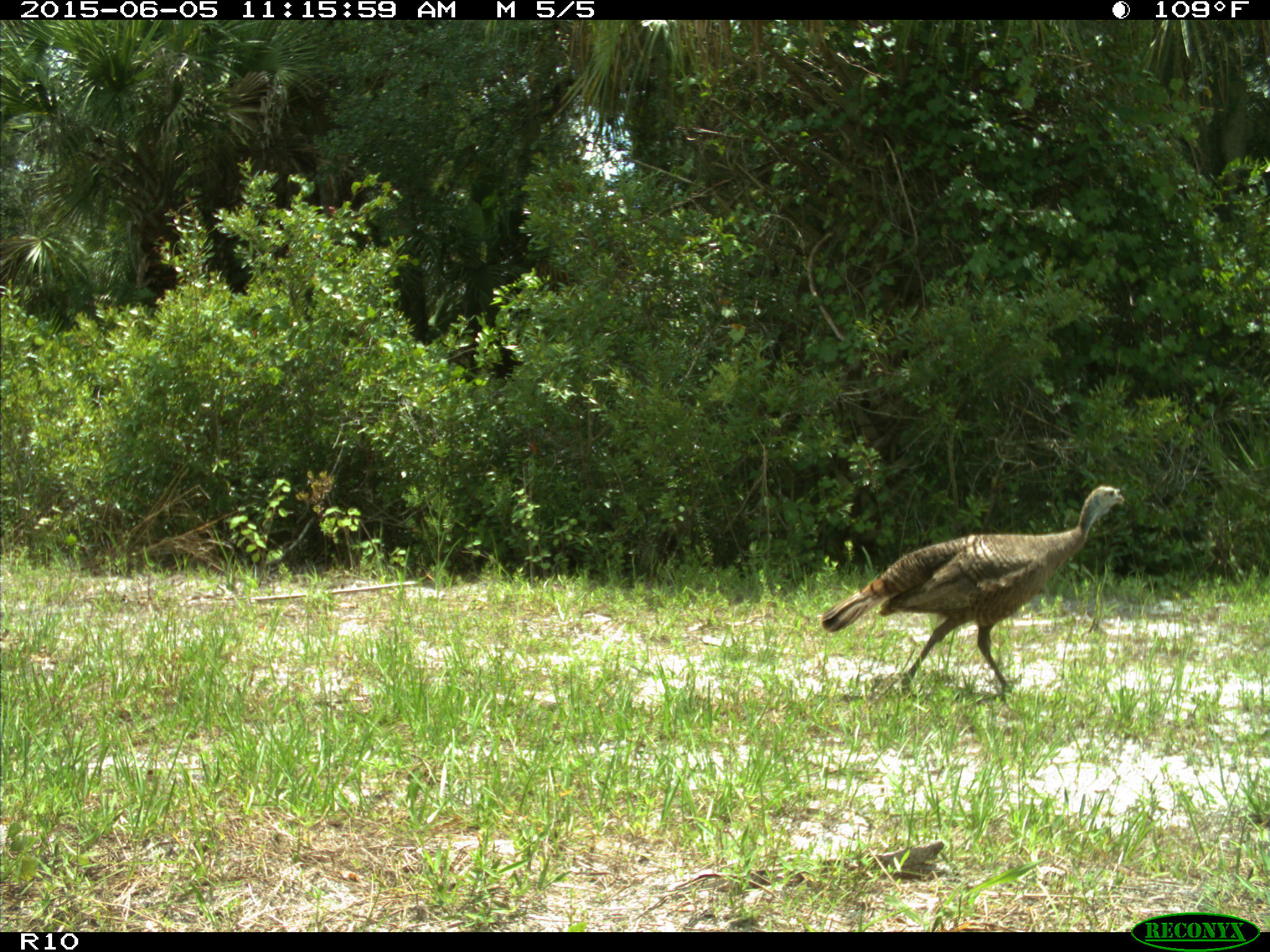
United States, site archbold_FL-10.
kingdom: Animalia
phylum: Chordata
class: Aves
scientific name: Aves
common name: birds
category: unidentified bird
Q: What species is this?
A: Unidentified bird (birds) (Aves).